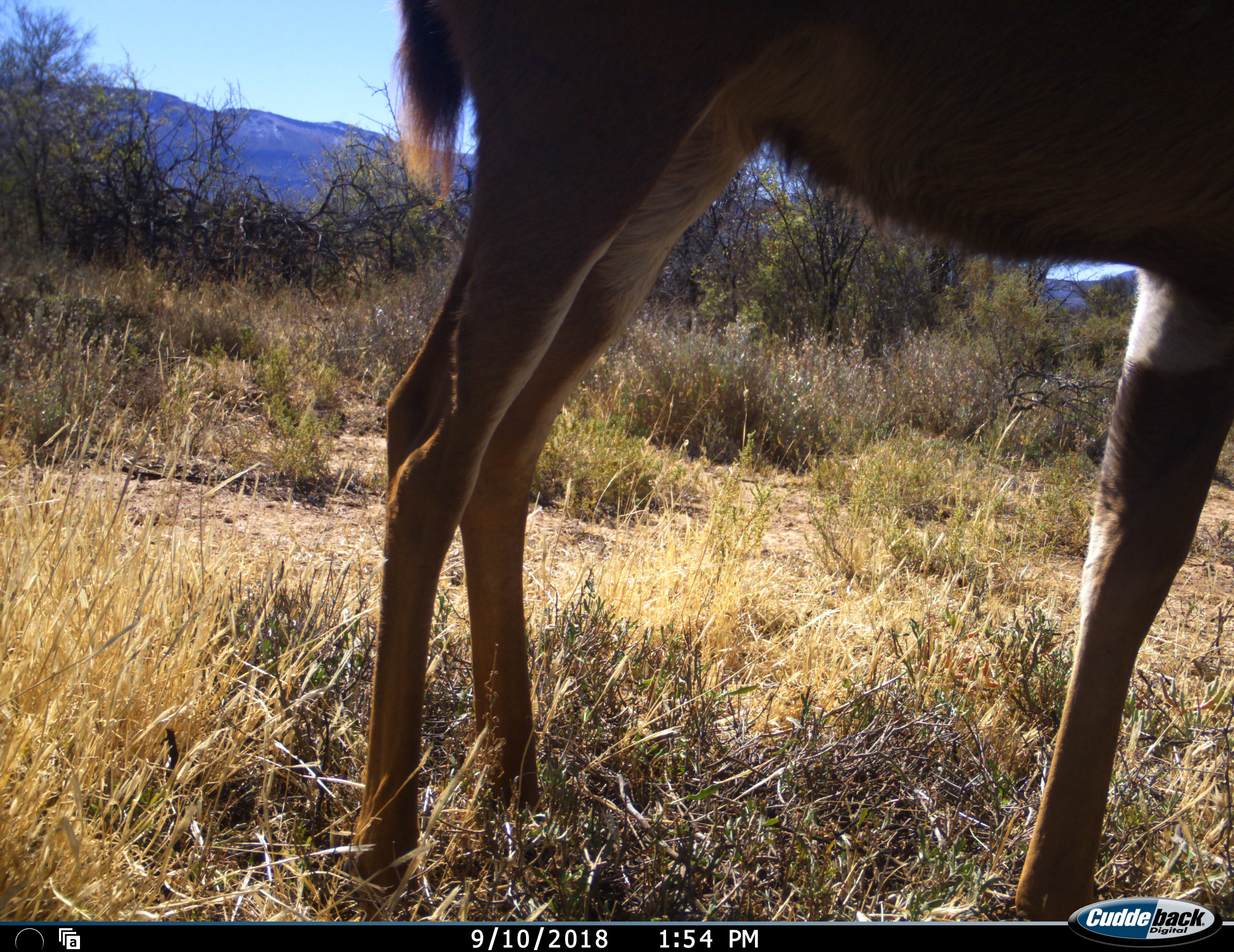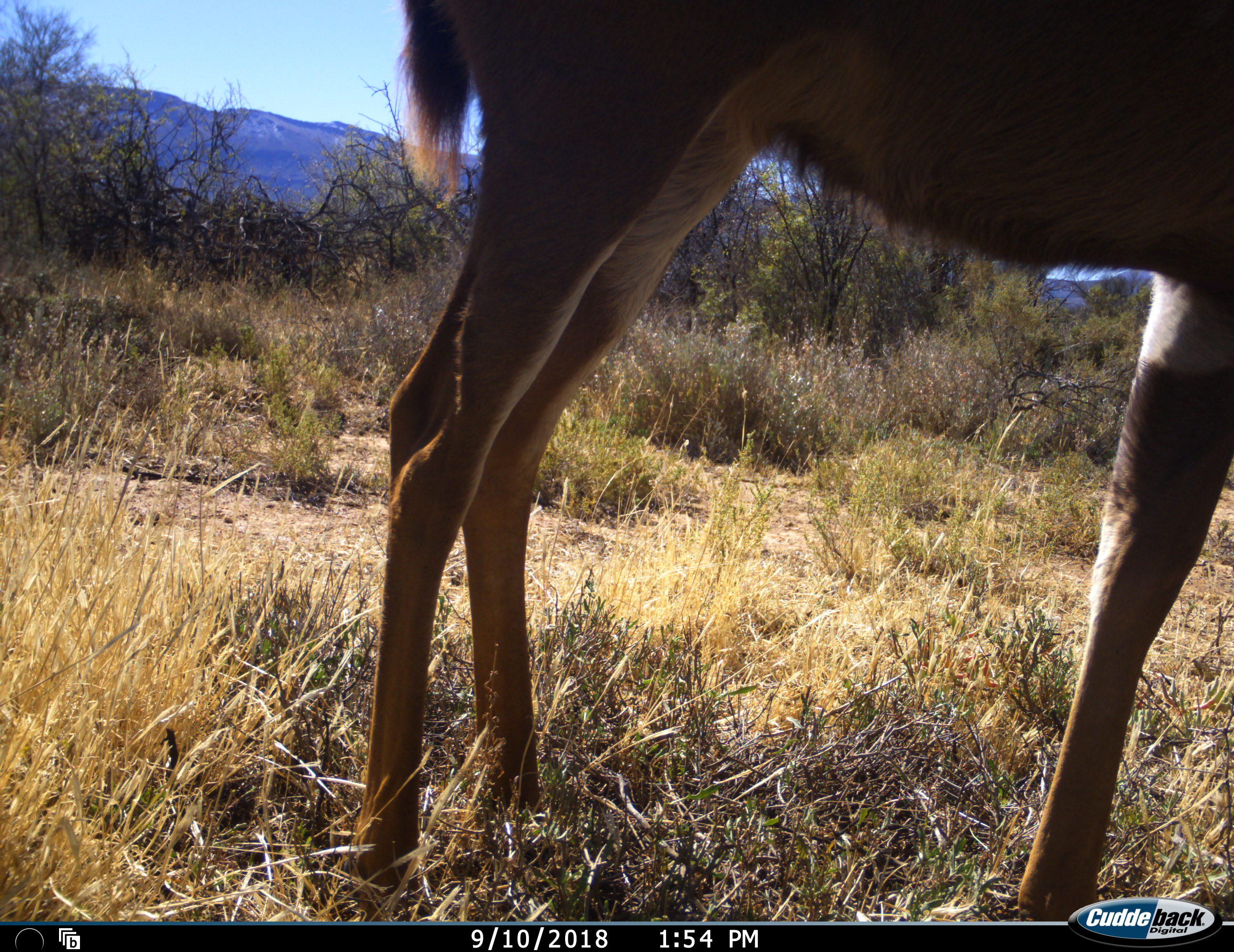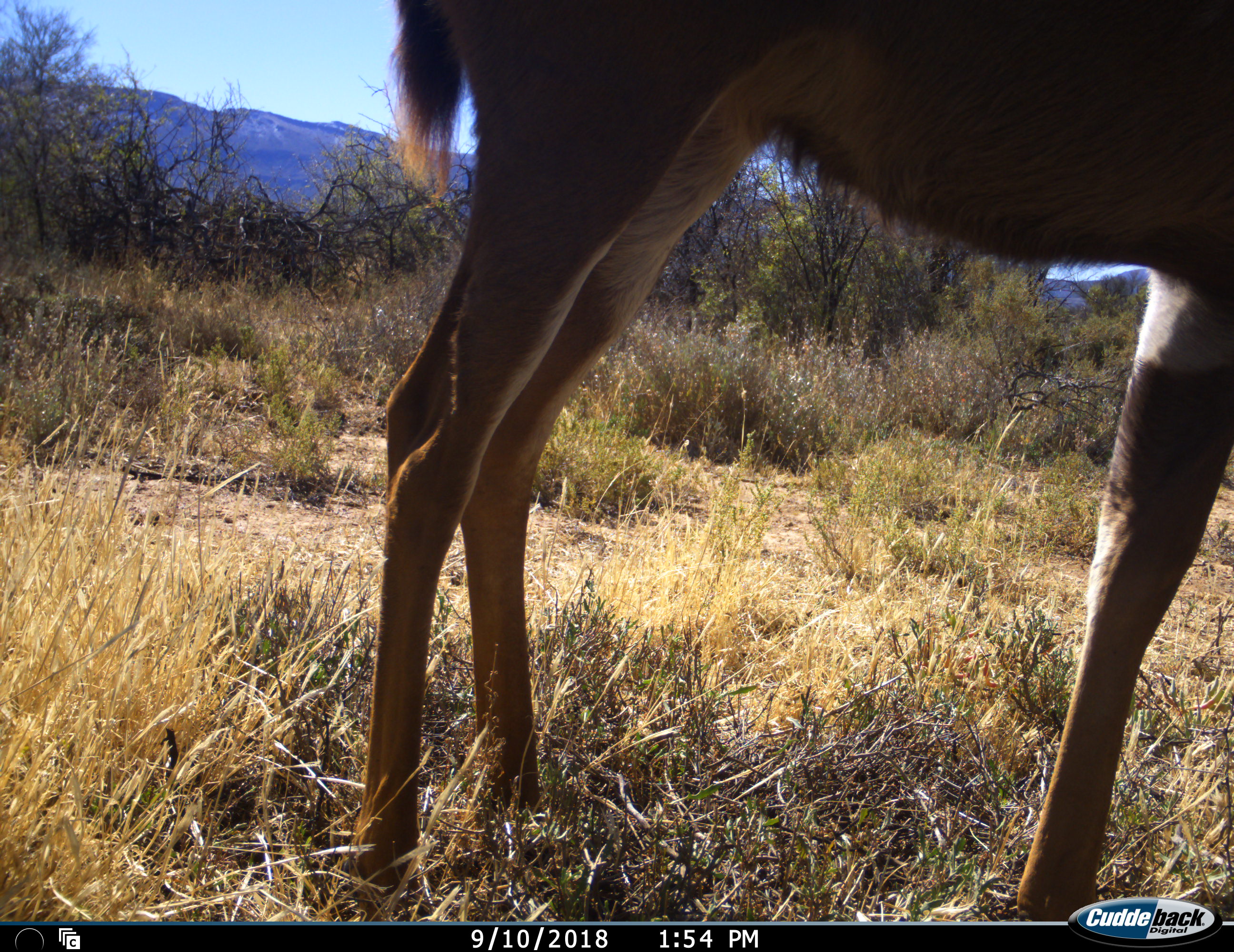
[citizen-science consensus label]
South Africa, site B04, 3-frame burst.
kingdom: Animalia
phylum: Chordata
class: Mammalia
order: Artiodactyla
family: Bovidae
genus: Damaliscus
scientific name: Damaliscus pygargus phillipsi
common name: blesbok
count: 1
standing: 100%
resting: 0%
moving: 0%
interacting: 0%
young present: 0%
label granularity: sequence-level